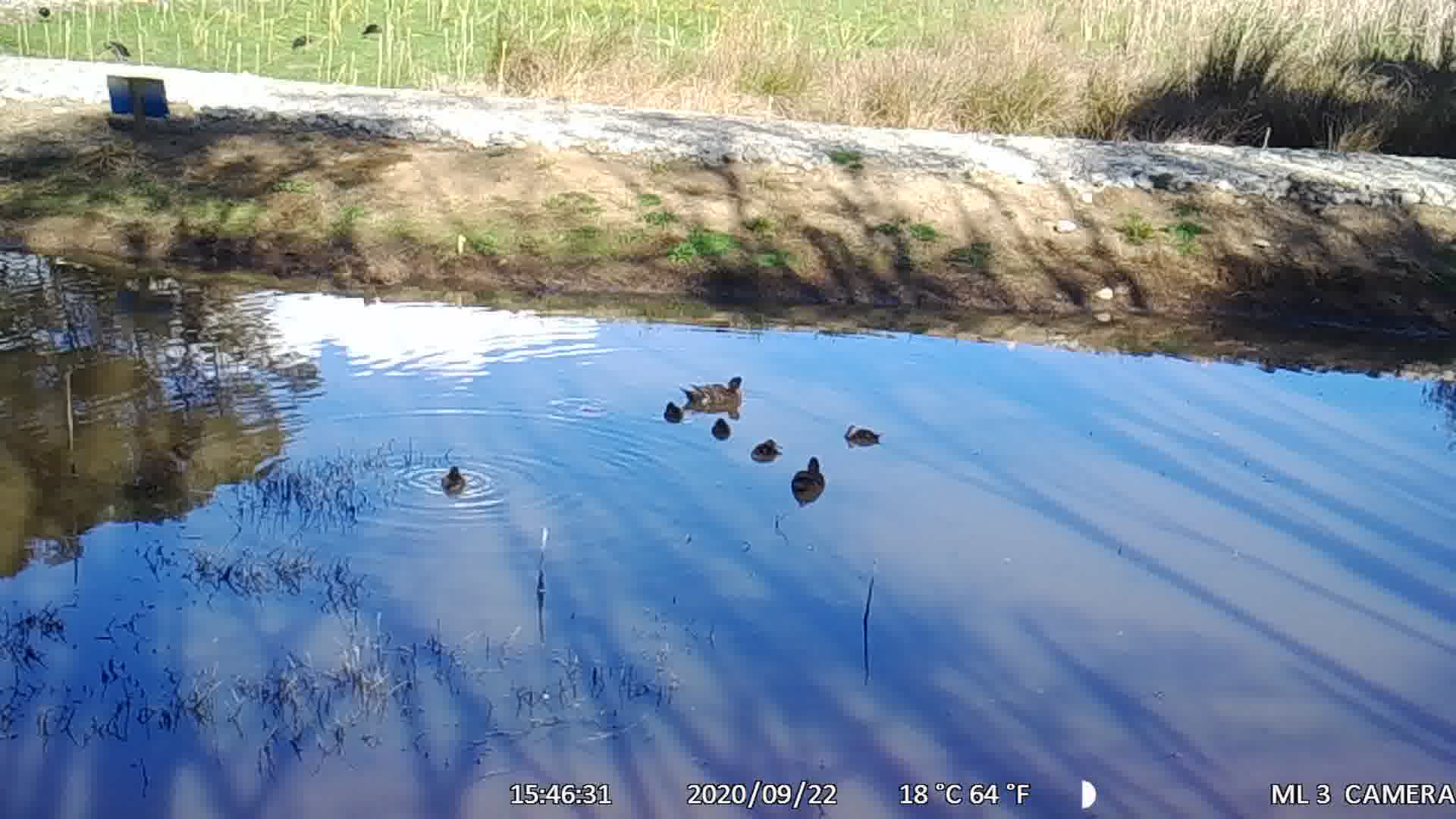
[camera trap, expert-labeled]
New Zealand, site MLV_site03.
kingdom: Animalia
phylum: Chordata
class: Aves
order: Anseriformes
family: Anatidae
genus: Anas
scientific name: Anas chlorotis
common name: brown teal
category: pateke